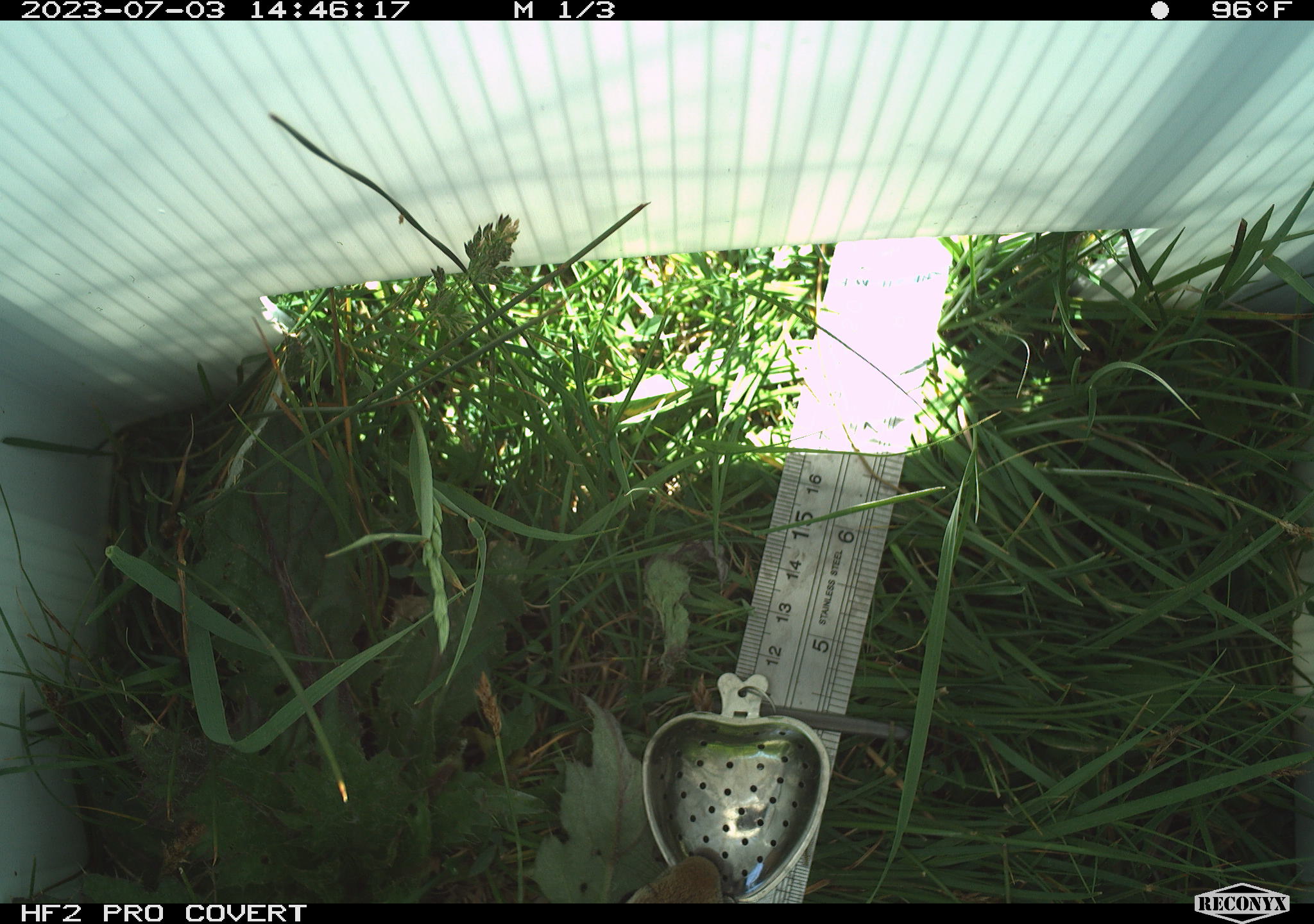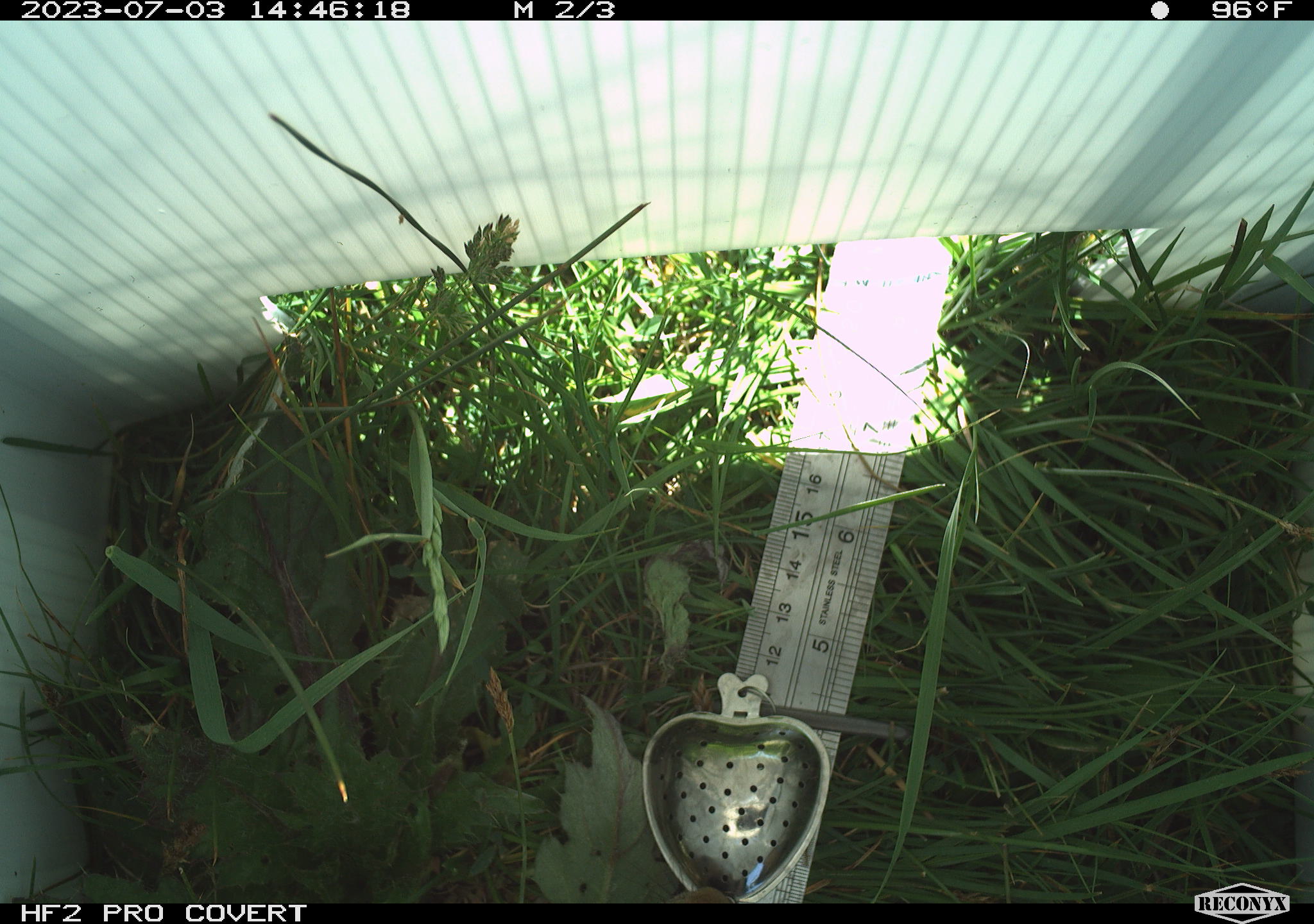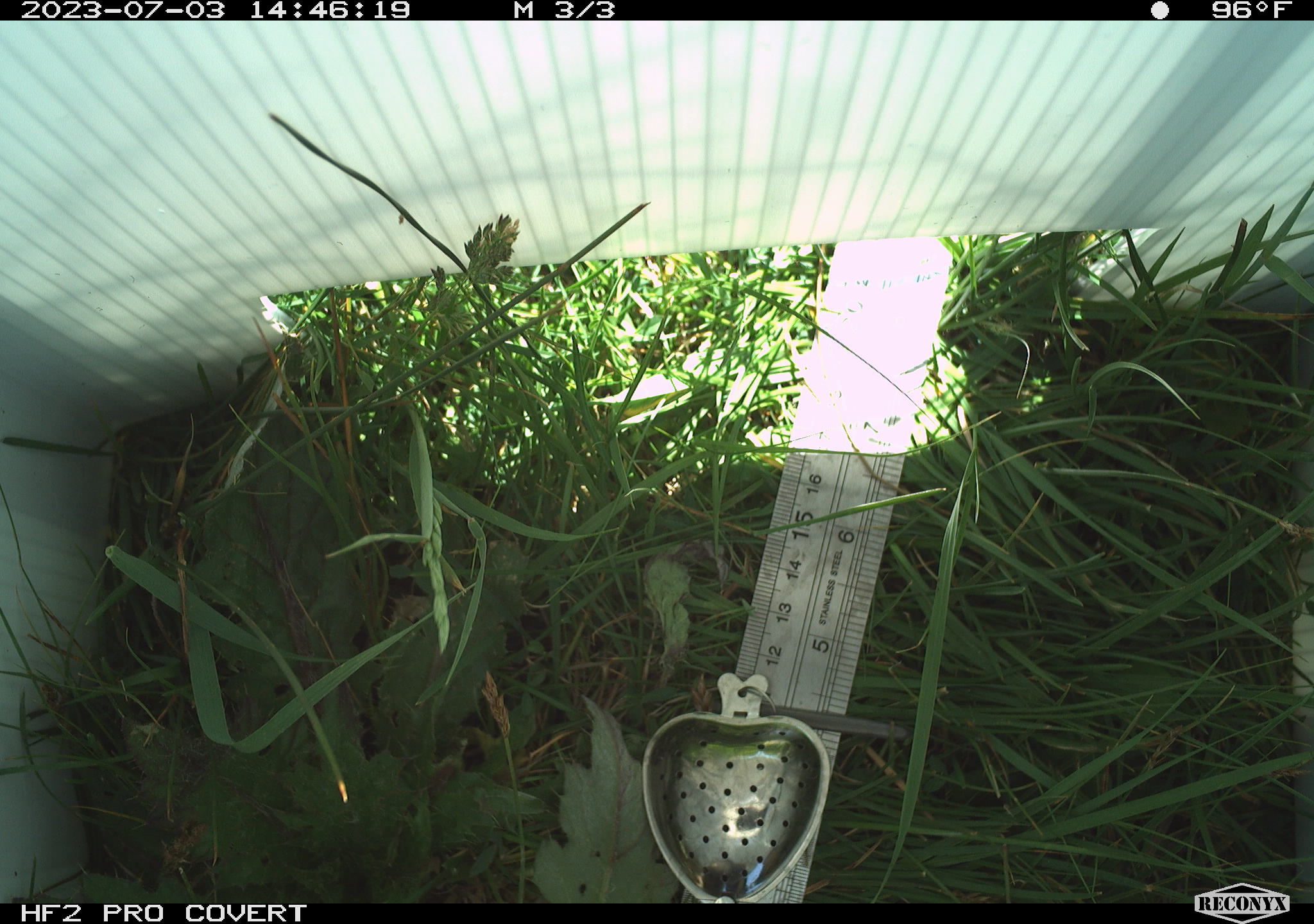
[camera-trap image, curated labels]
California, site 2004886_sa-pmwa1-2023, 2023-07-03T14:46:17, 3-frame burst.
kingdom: Animalia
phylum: Chordata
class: Mammalia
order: Rodentia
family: Sciuridae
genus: Urocitellus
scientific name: Urocitellus beldingi beldingi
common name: belding's ground squirrel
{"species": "belding's ground squirrel (Urocitellus beldingi beldingi)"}